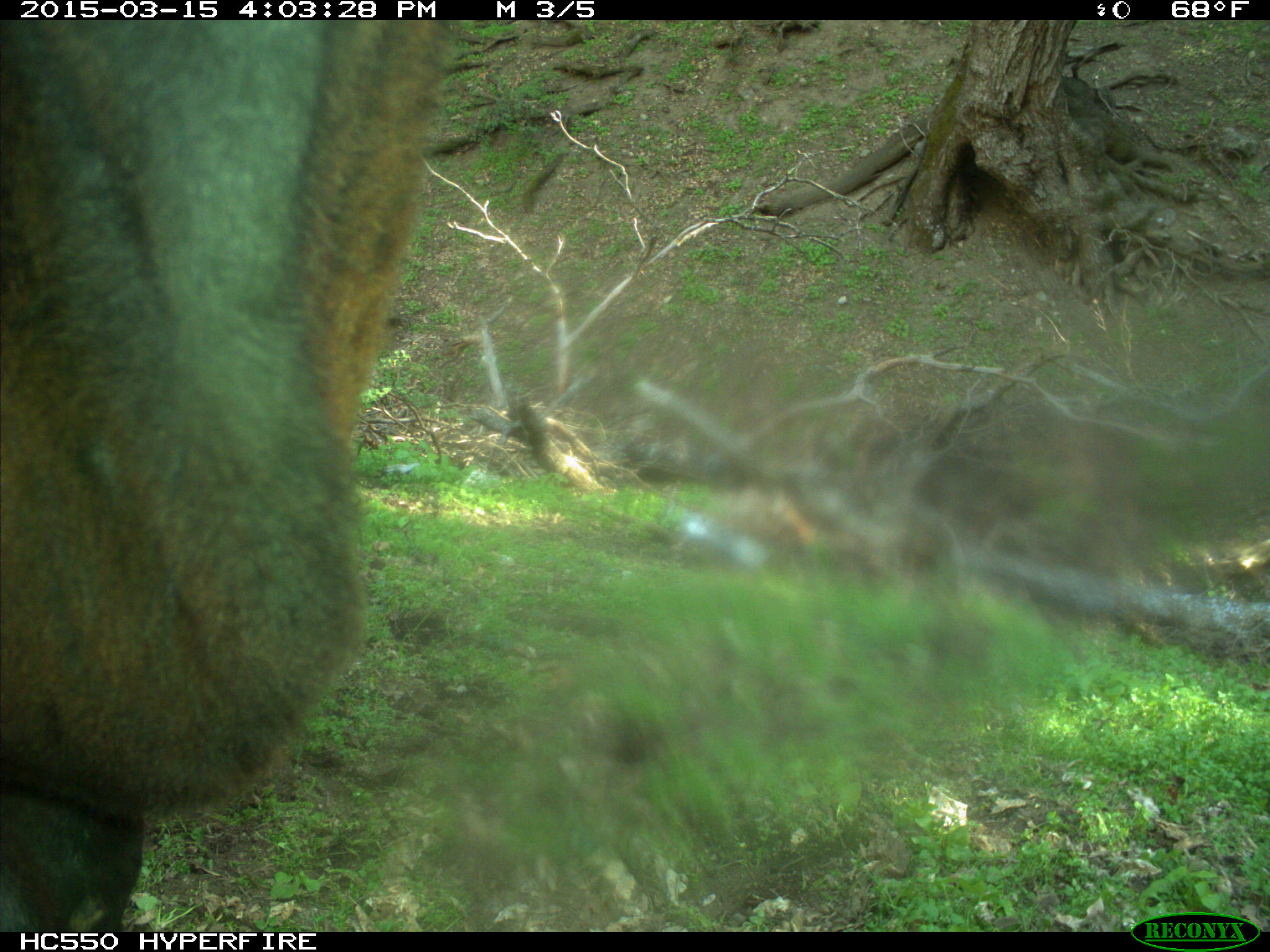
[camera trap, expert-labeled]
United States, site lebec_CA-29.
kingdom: Animalia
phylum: Chordata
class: Mammalia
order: Artiodactyla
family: Bovidae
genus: Bos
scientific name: Bos taurus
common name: domestic cow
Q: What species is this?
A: Bos taurus (domestic cow).